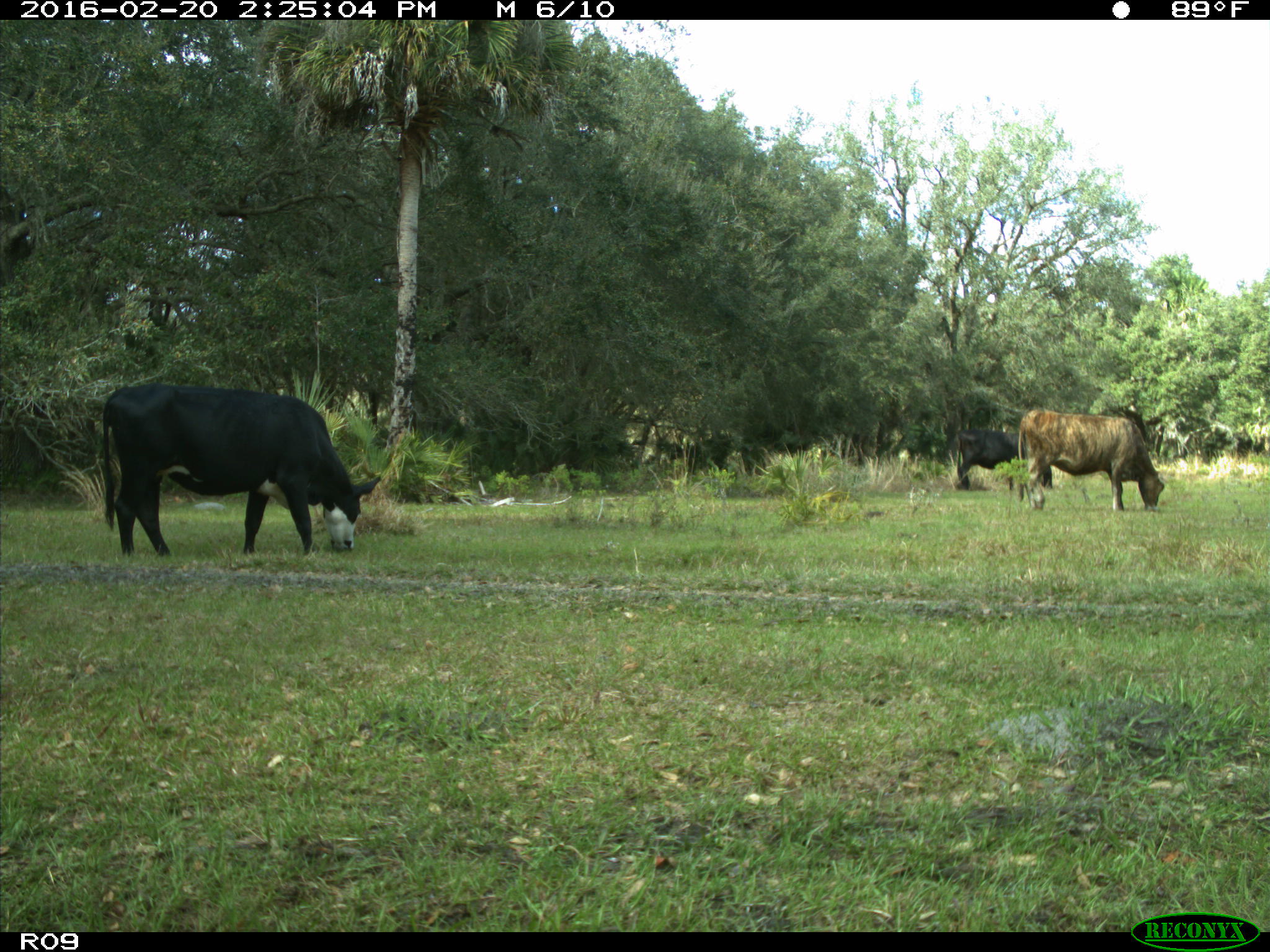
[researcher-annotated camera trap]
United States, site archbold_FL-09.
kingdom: Animalia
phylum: Chordata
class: Mammalia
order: Artiodactyla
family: Bovidae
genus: Bos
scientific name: Bos taurus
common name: domestic cow